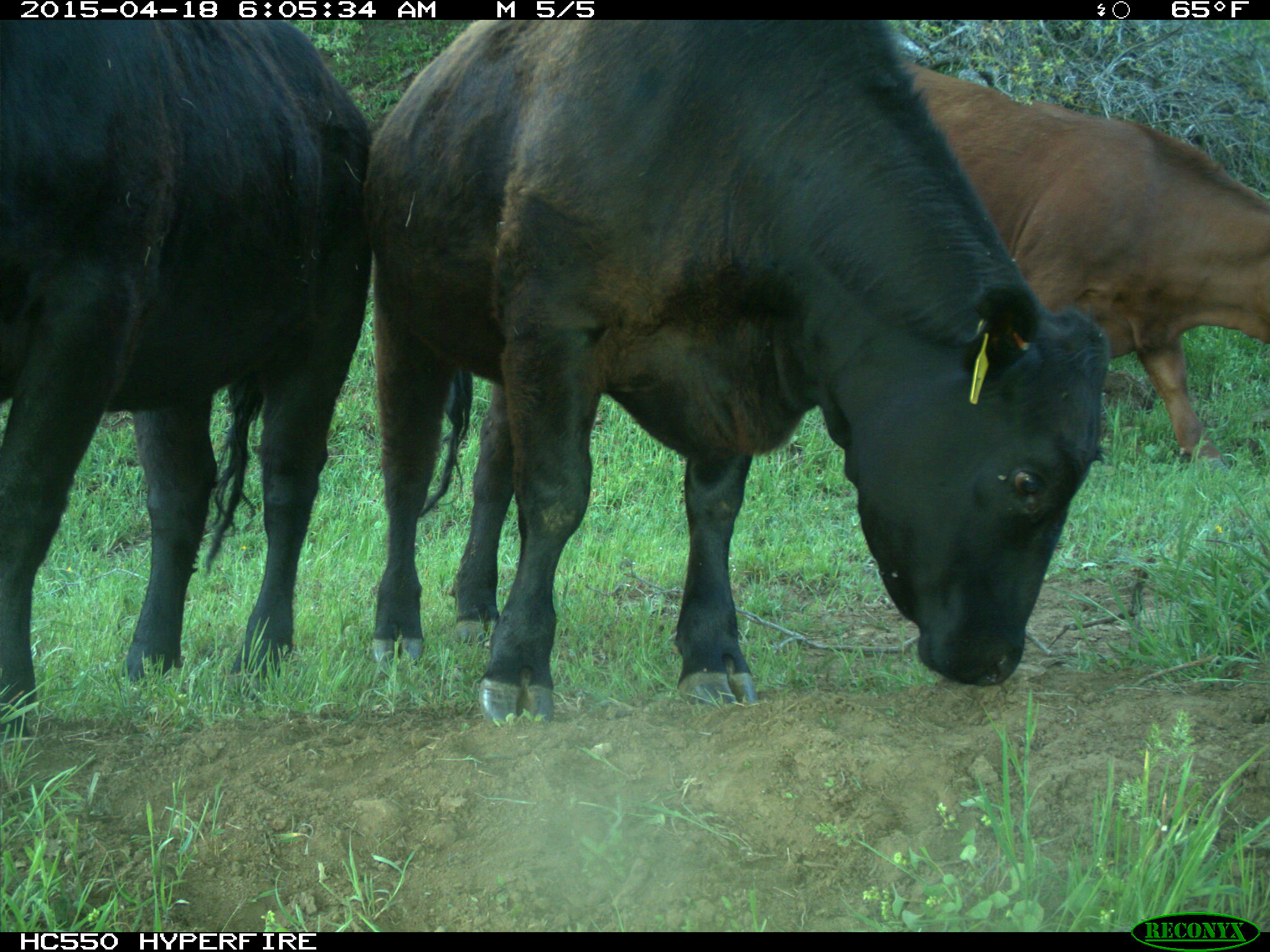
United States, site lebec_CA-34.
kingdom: Animalia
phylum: Chordata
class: Mammalia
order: Artiodactyla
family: Bovidae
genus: Bos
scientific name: Bos taurus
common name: domestic cow